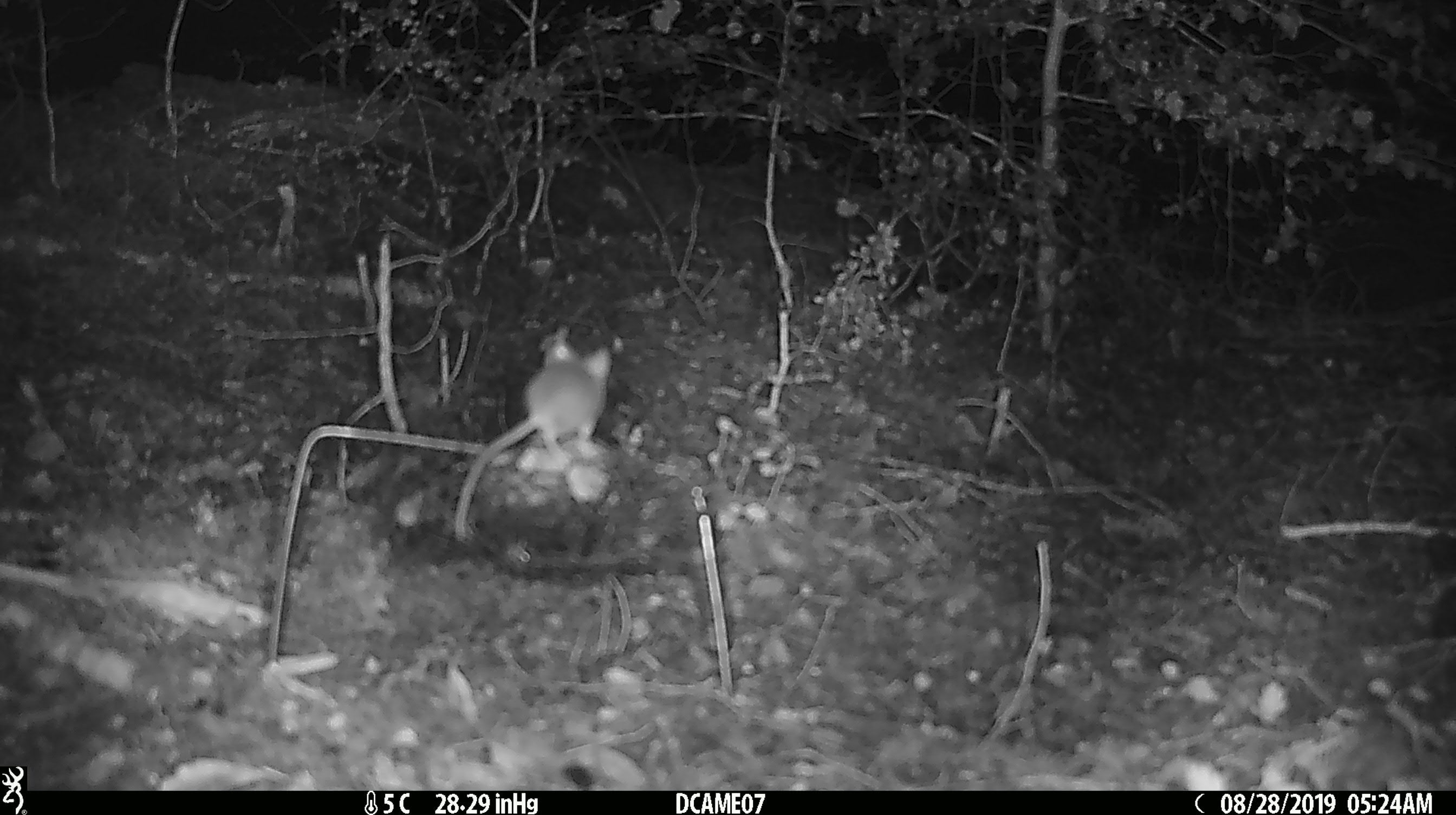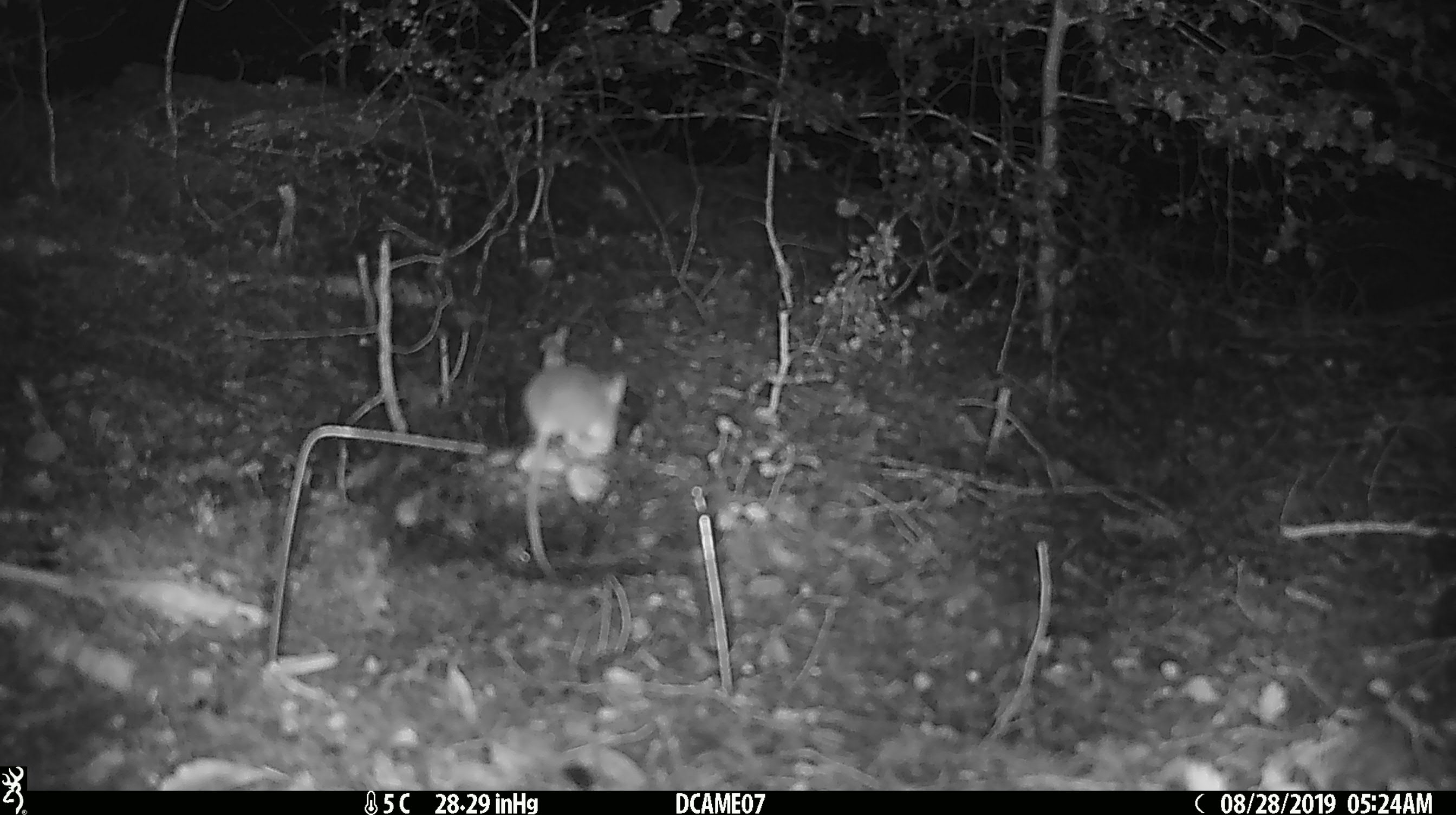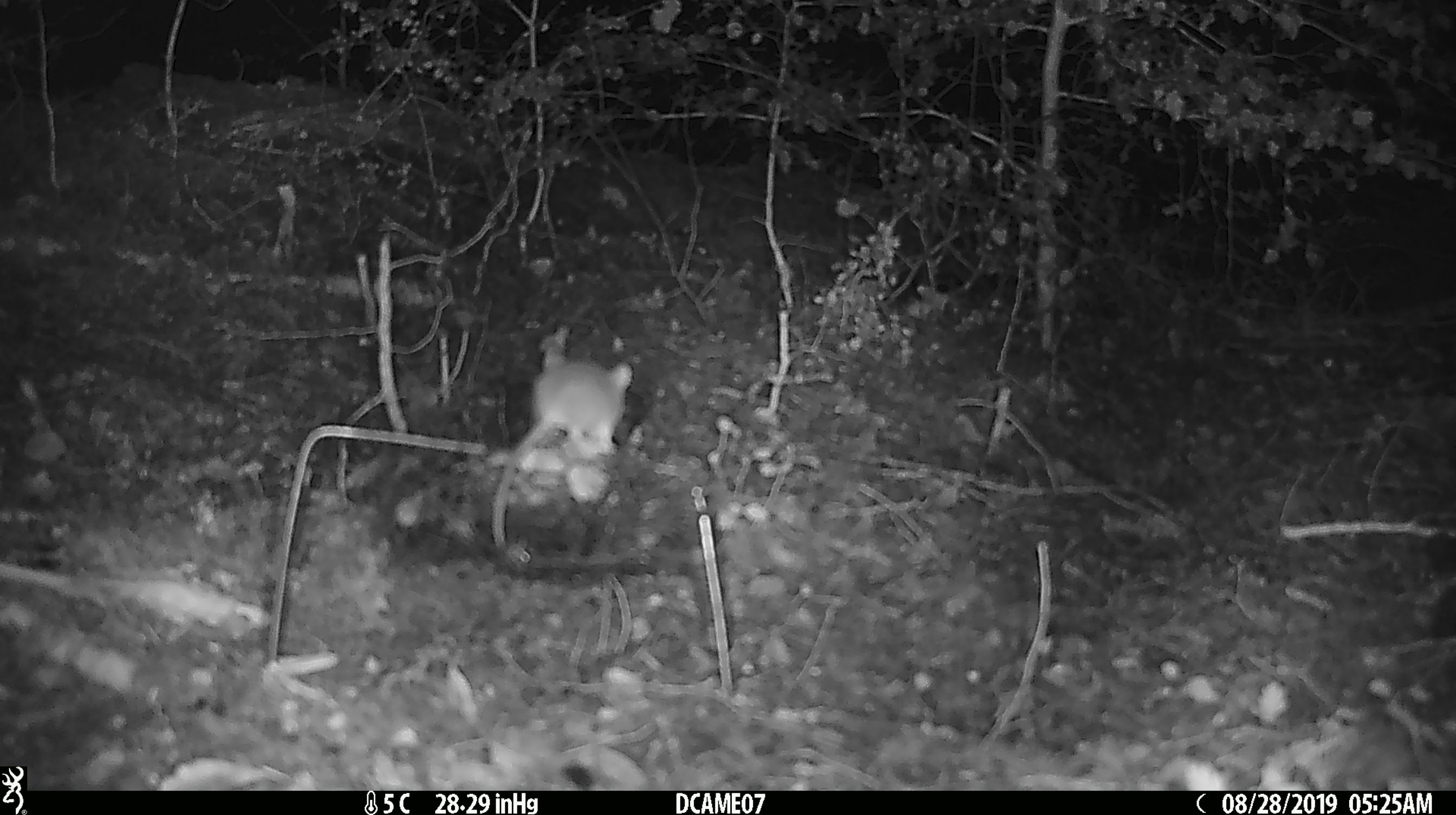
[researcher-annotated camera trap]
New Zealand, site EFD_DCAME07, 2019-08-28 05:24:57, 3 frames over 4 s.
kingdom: Animalia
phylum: Chordata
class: Mammalia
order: Rodentia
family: Muridae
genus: Mus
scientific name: Mus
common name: mouse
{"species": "mouse (Mus)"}